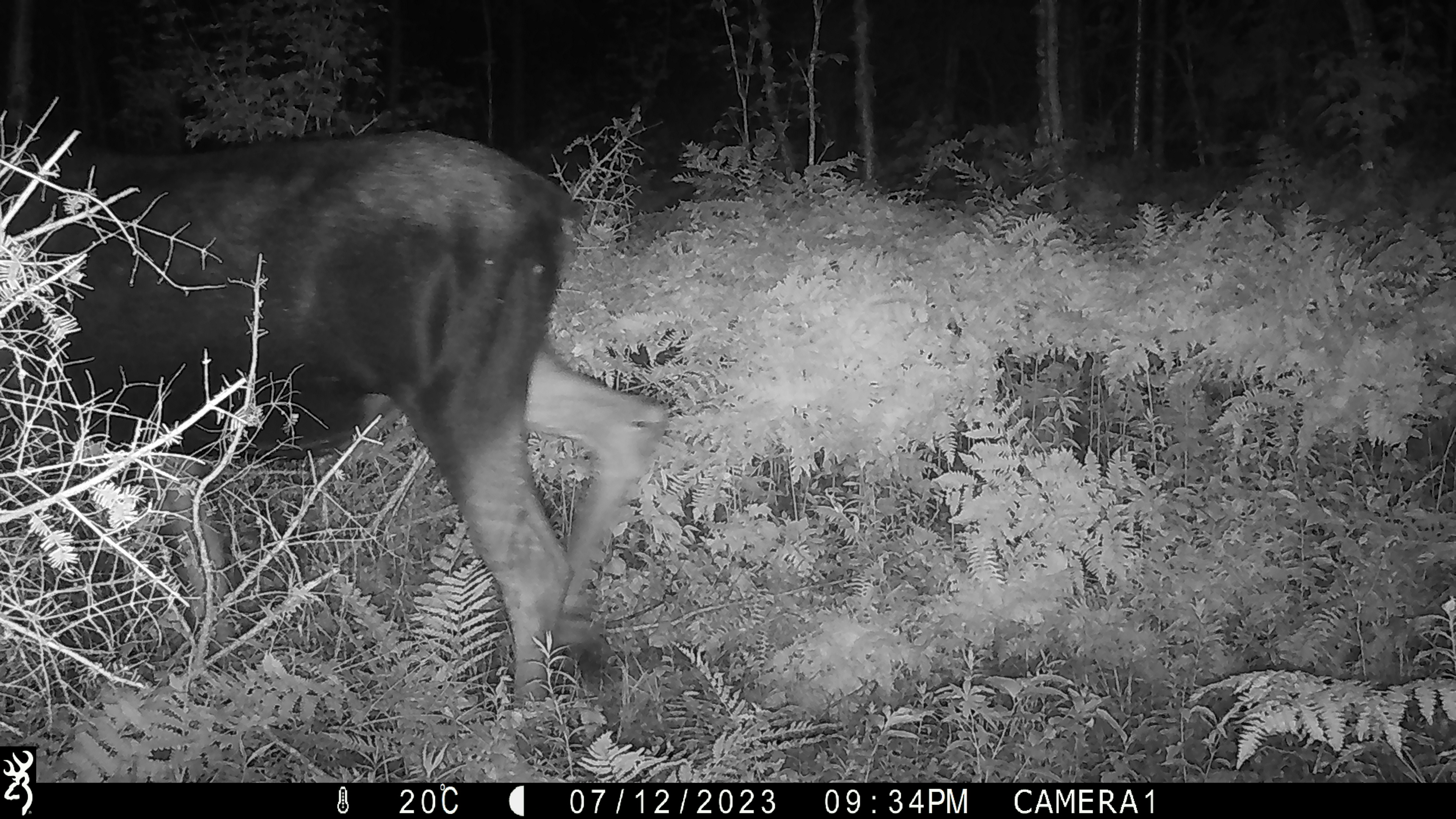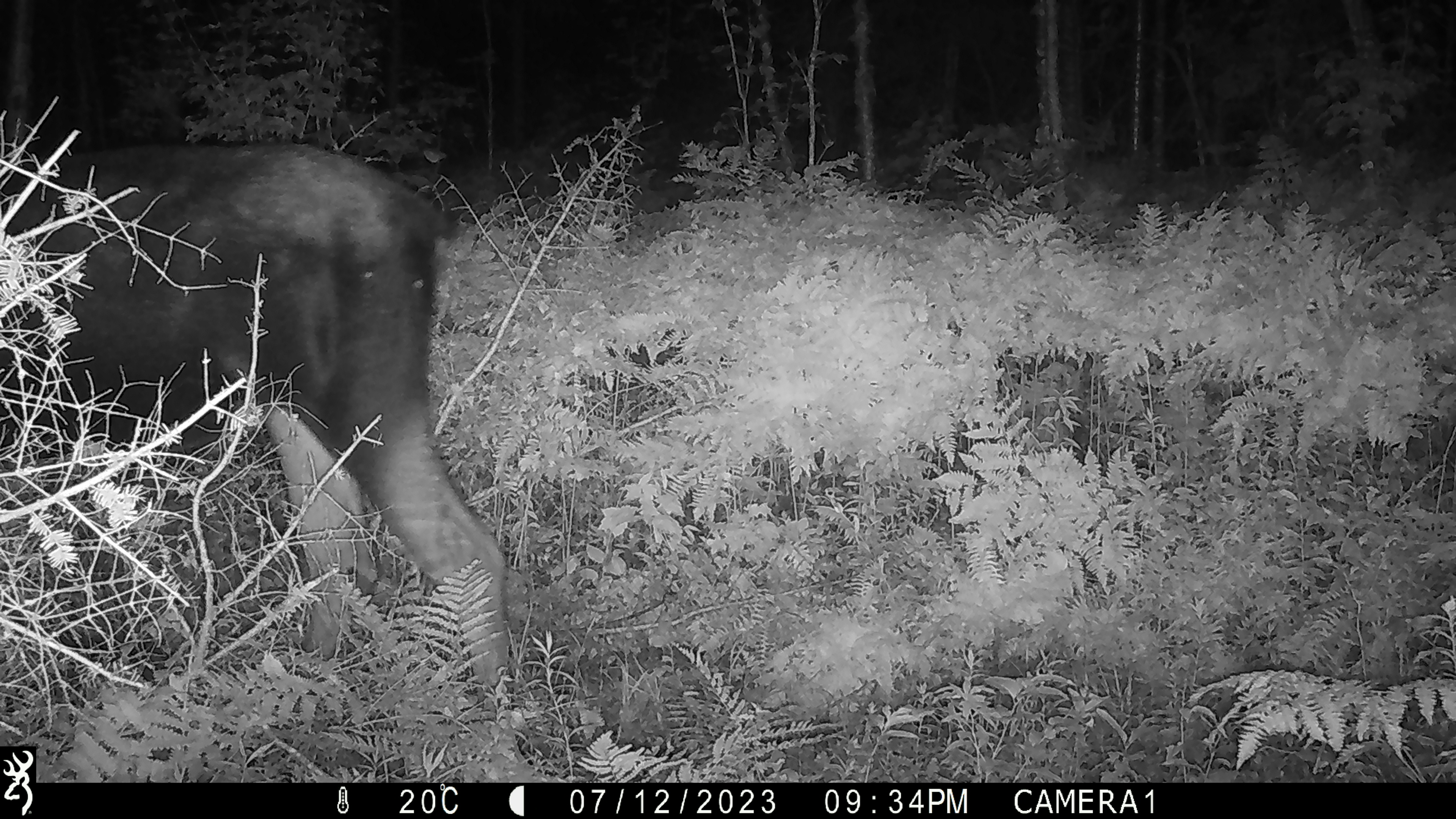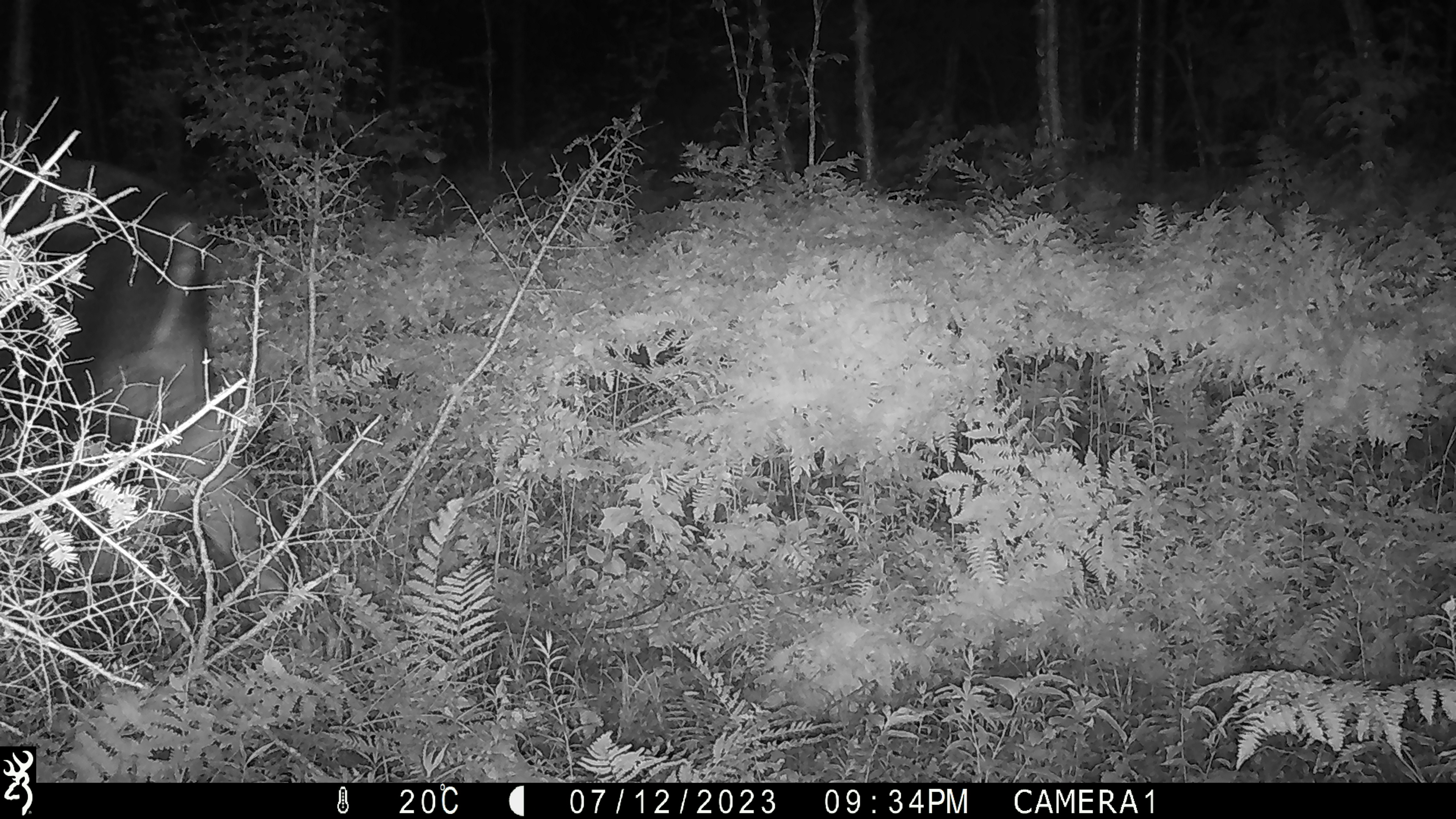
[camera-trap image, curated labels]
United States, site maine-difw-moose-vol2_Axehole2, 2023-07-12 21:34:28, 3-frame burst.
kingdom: Animalia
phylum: Chordata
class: Mammalia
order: Artiodactyla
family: Cervidae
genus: Alces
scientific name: Alces alces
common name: moose